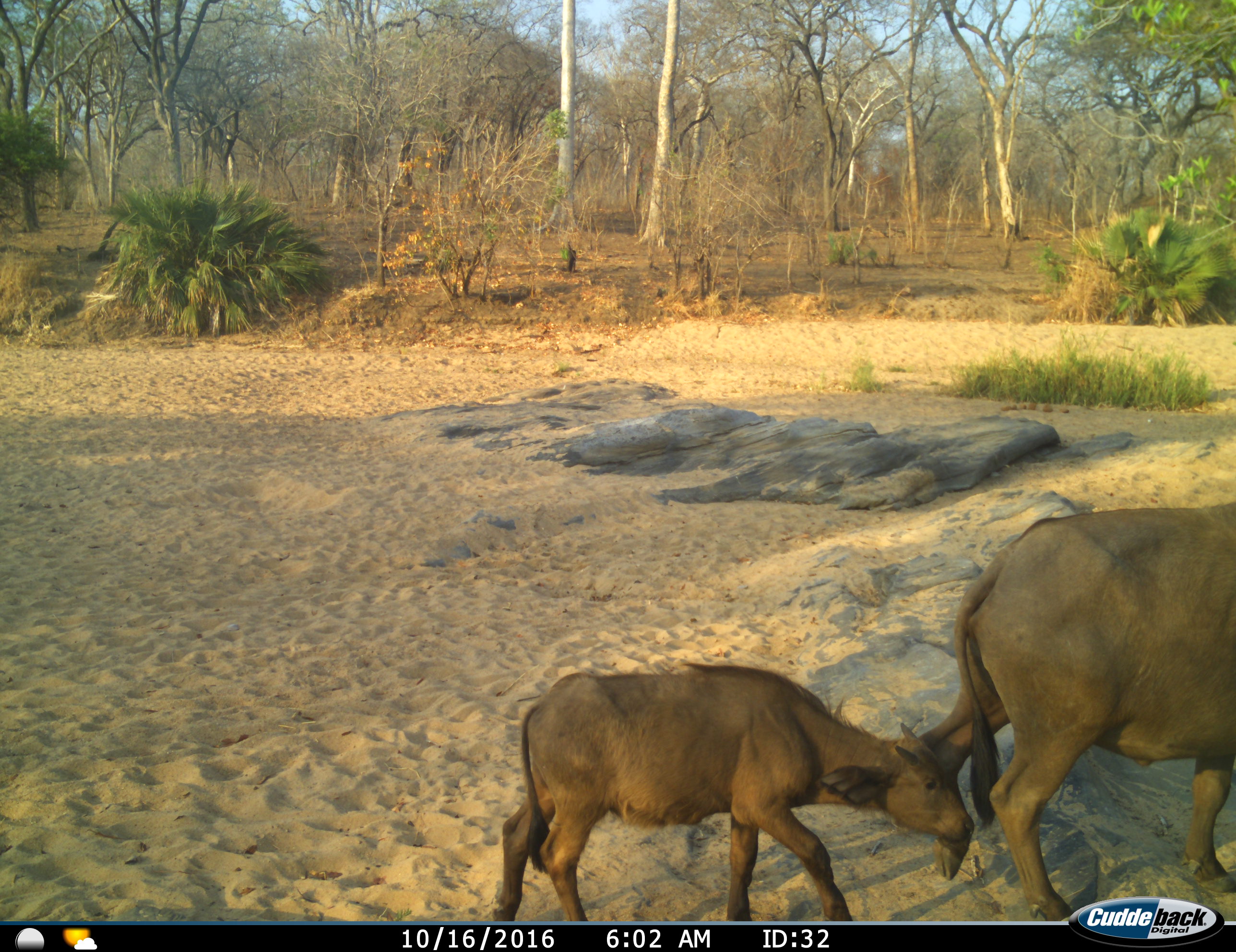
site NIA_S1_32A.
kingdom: Animalia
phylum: Chordata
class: Mammalia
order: Artiodactyla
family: Bovidae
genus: Syncerus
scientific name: Syncerus caffer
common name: african buffalo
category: buffalo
Buffalo (african buffalo) (Syncerus caffer), count 2. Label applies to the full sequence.